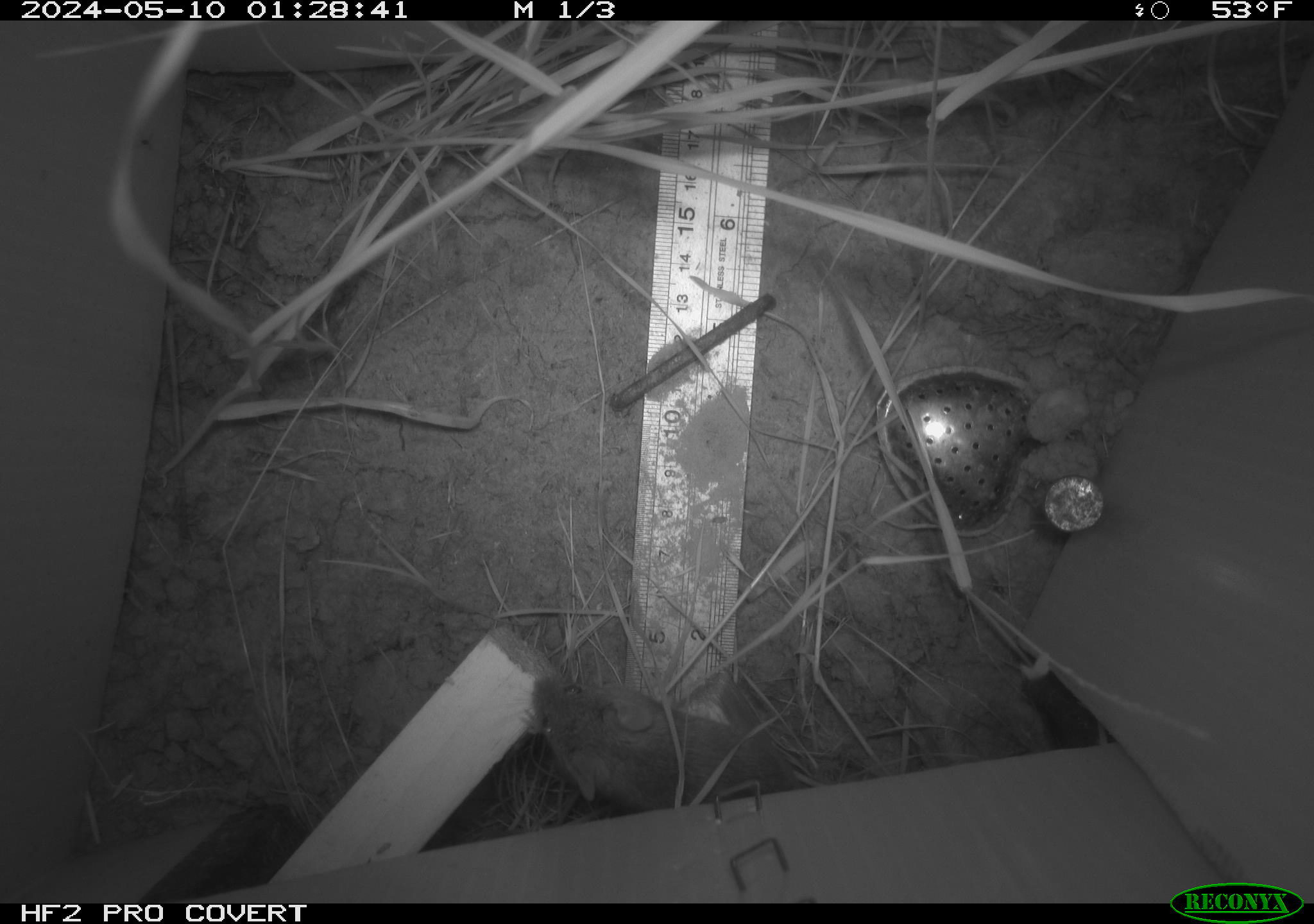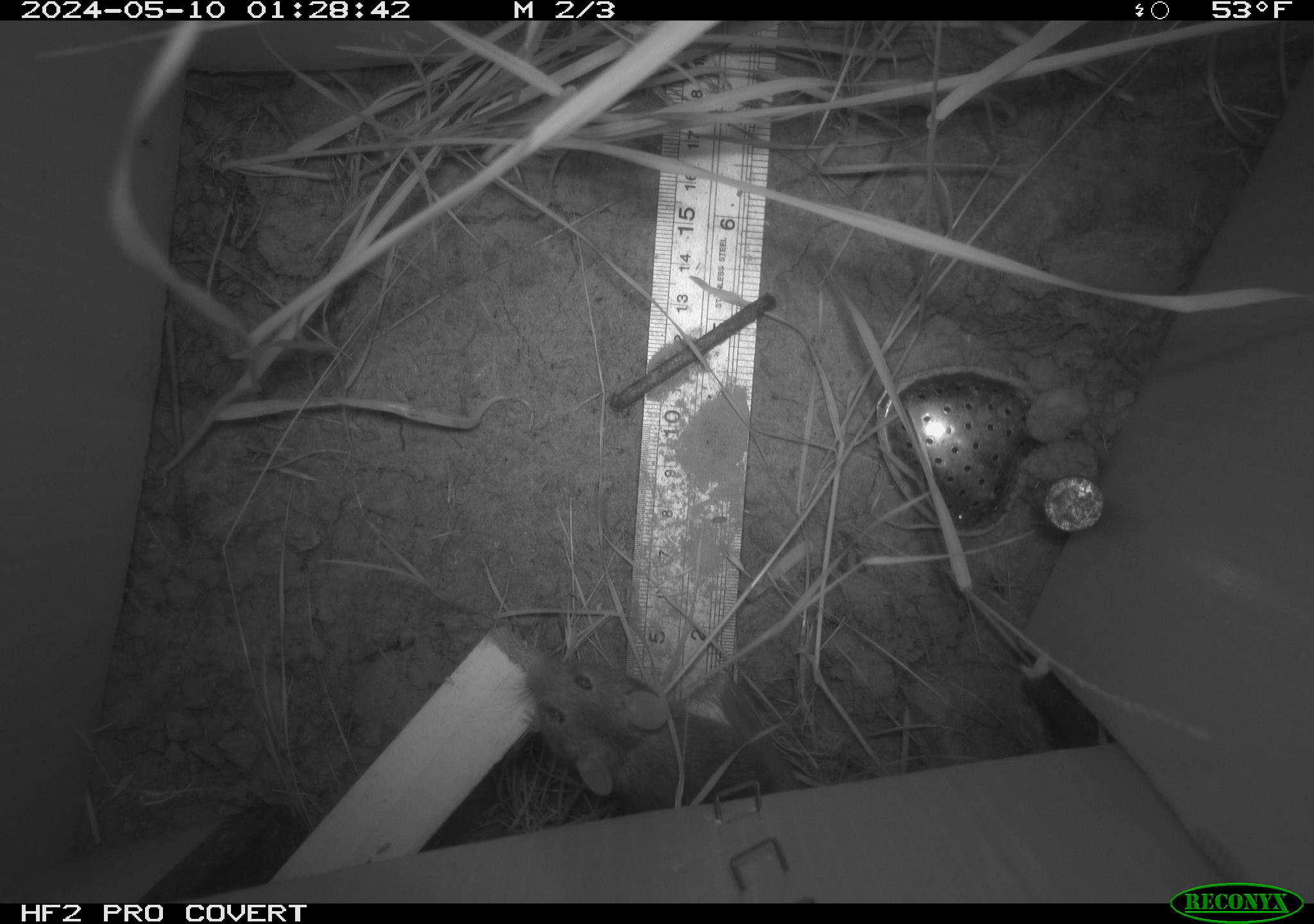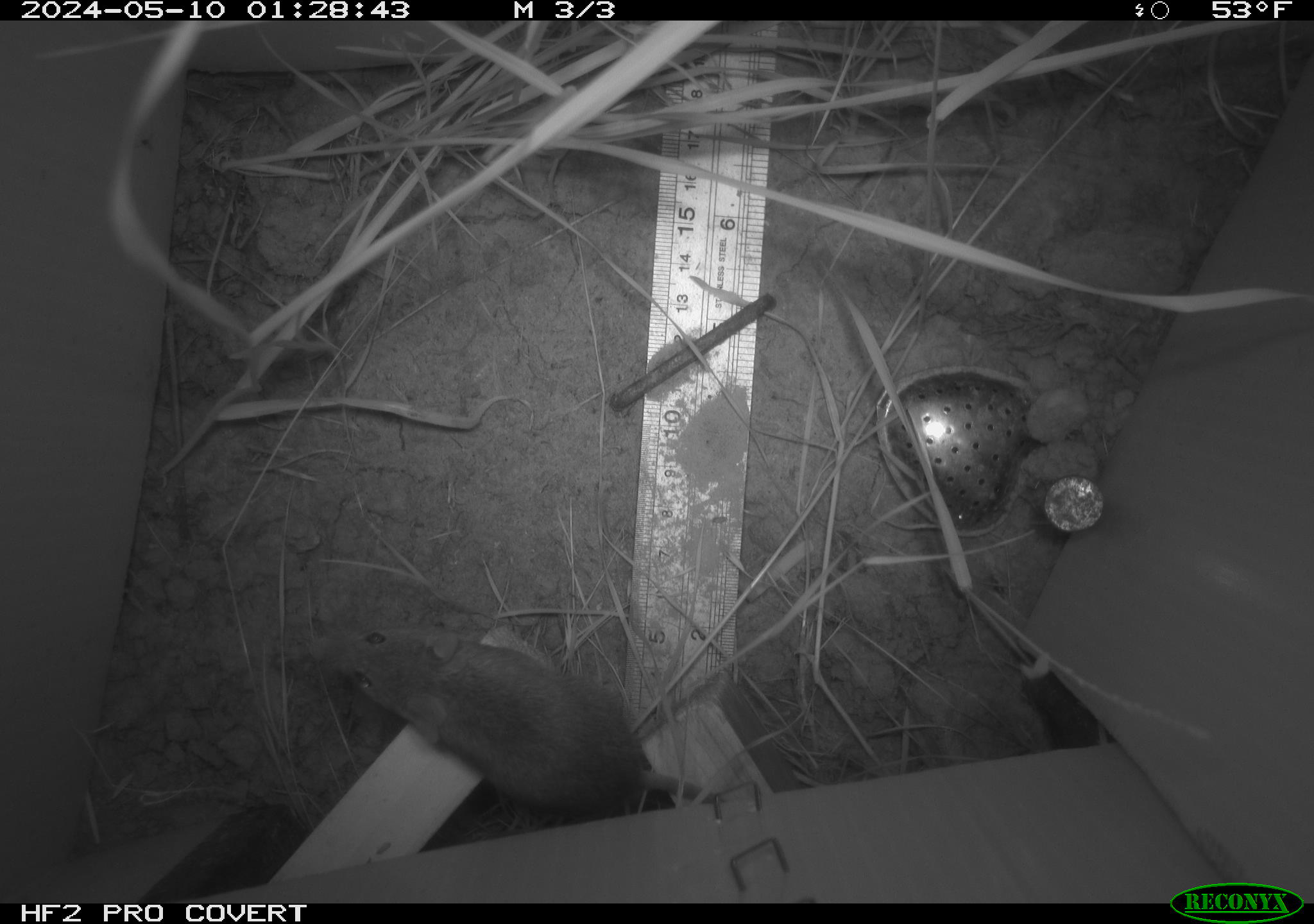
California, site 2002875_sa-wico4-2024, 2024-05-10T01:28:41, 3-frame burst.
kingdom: Animalia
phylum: Chordata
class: Mammalia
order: Rodentia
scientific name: Rodentia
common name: rodent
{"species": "rodent (Rodentia)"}